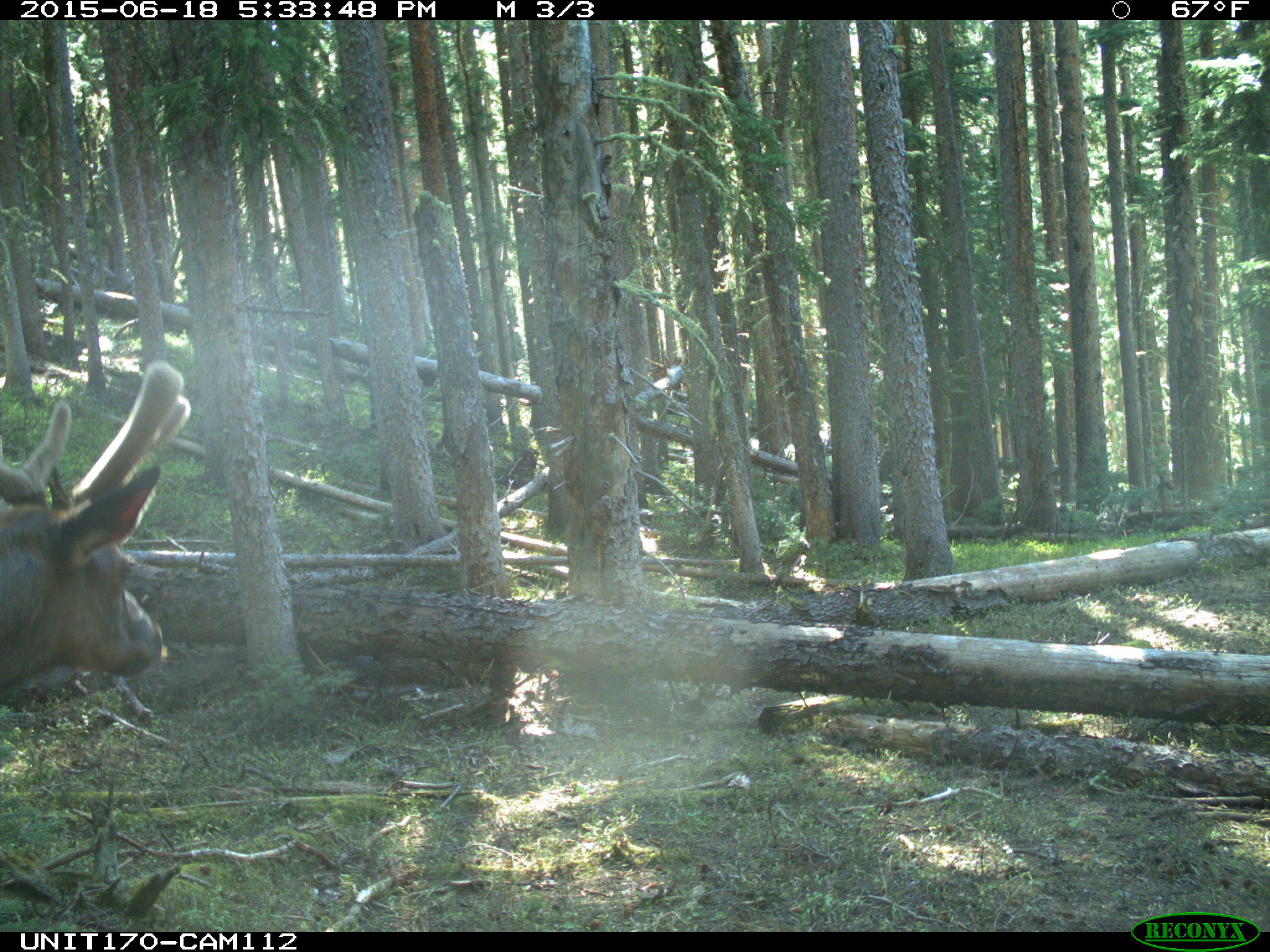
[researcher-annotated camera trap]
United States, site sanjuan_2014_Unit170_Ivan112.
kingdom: Animalia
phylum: Chordata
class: Mammalia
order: Artiodactyla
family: Cervidae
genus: Cervus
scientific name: Cervus elaphus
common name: red deer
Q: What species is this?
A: Cervus elaphus (red deer).